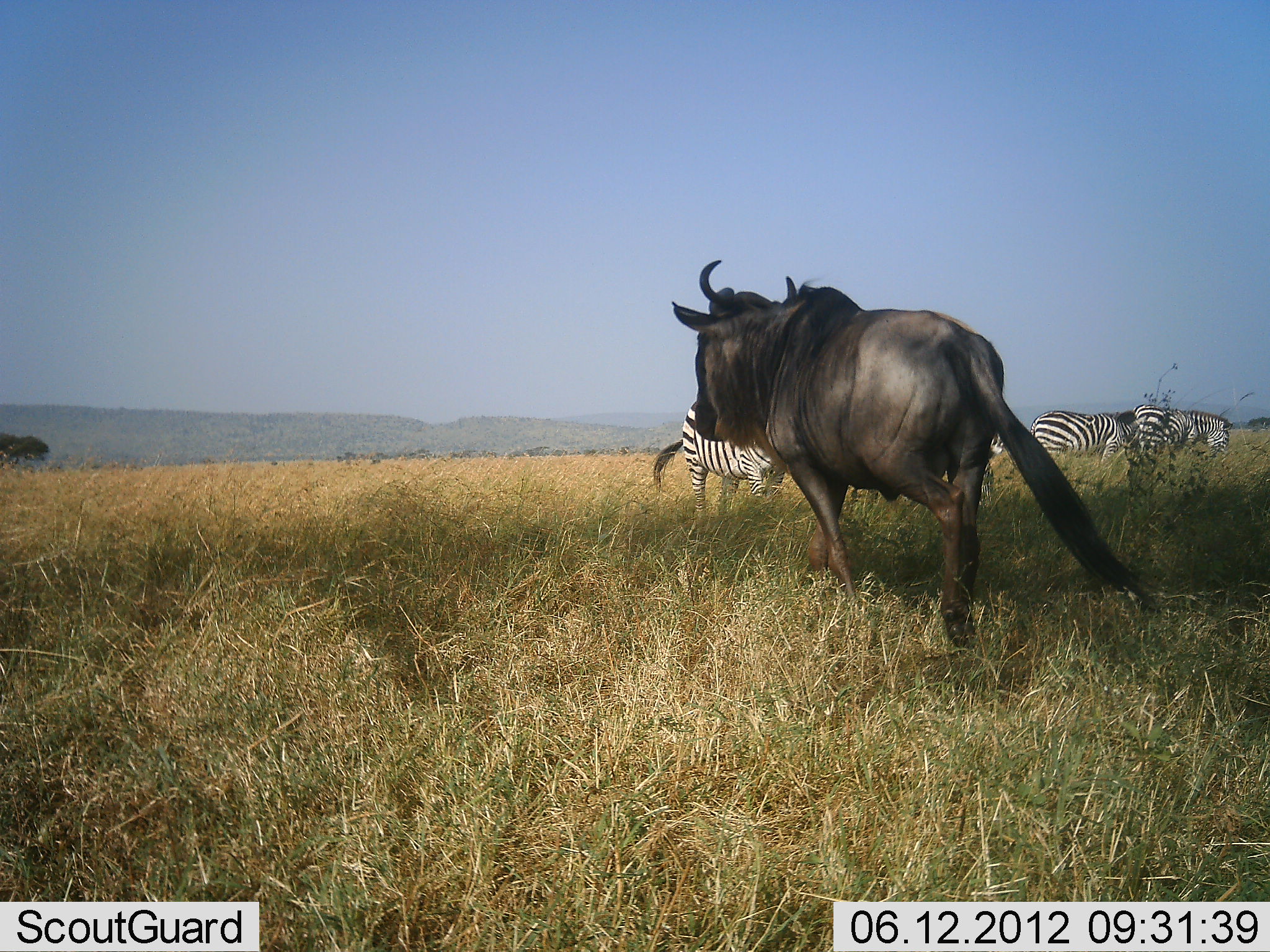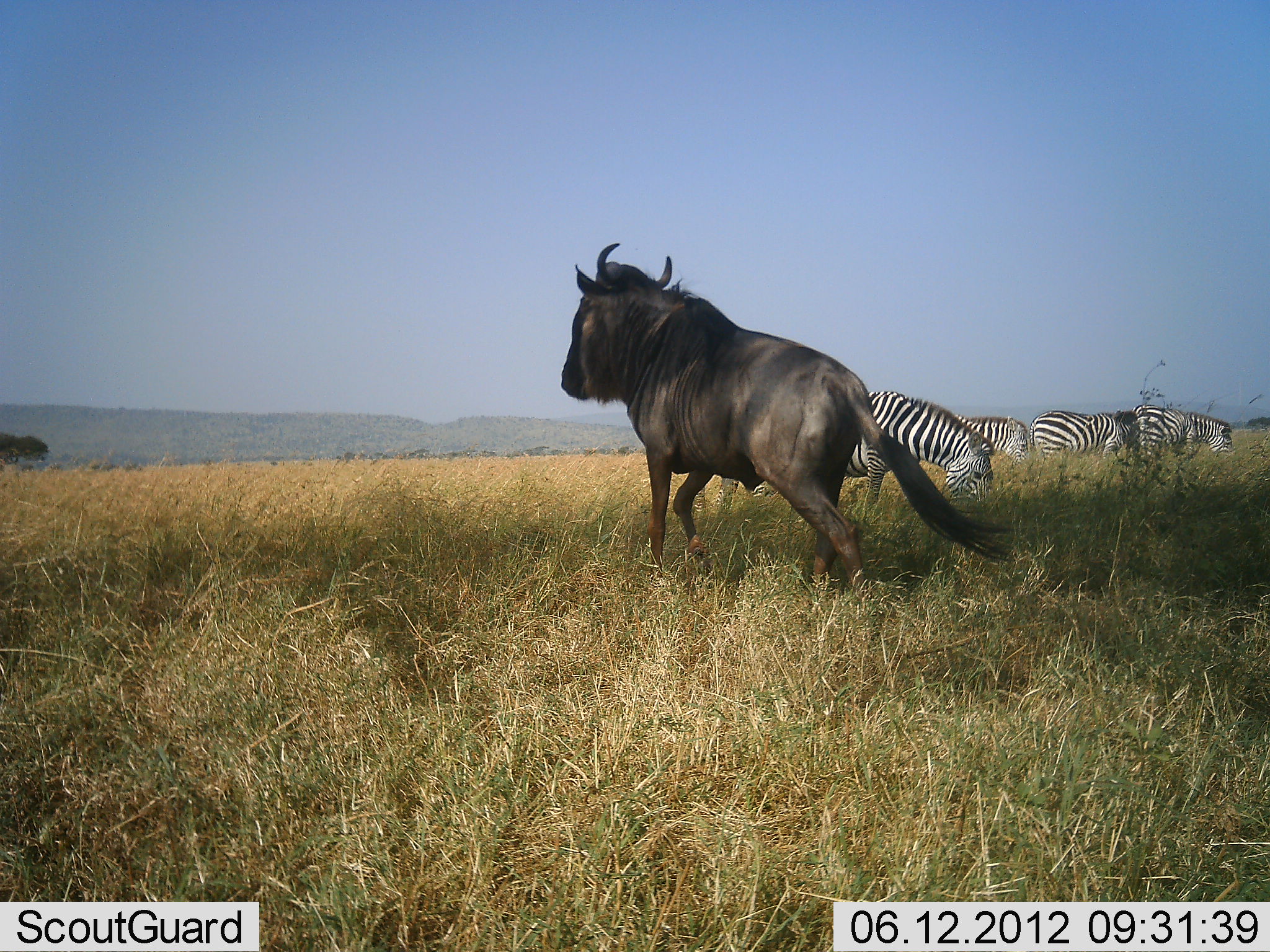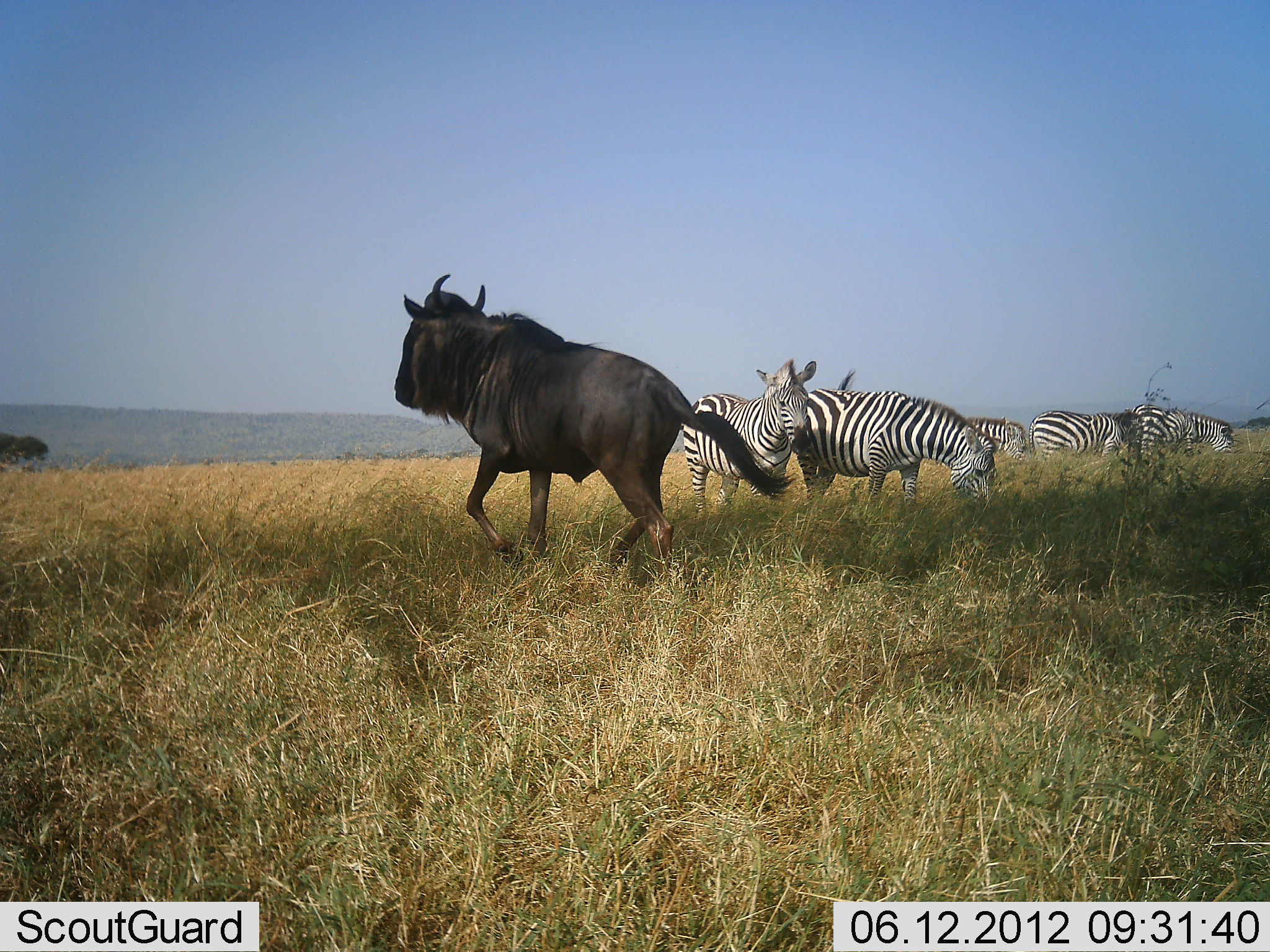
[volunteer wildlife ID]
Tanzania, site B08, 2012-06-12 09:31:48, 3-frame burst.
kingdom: Animalia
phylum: Chordata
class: Mammalia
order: Artiodactyla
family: Bovidae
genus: Connochaetes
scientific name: Connochaetes taurinus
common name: blue wildebeest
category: wildebeest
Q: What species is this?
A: Wildebeest (blue wildebeest) (Connochaetes taurinus).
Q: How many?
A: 1.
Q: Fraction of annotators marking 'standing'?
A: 10%.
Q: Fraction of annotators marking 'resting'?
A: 0%.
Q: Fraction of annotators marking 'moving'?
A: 90%.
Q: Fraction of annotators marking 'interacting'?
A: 0%.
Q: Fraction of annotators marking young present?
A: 0%.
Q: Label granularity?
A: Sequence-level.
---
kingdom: Animalia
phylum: Chordata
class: Mammalia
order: Perissodactyla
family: Equidae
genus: Equus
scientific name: Equus quagga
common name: plains zebra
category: zebra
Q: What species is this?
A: Zebra (plains zebra) (Equus quagga).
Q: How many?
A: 5.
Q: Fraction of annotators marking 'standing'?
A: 55%.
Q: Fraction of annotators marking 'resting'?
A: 0%.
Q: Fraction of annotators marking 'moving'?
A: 0%.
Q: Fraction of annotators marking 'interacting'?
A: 0%.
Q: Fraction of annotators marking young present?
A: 0%.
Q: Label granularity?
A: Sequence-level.